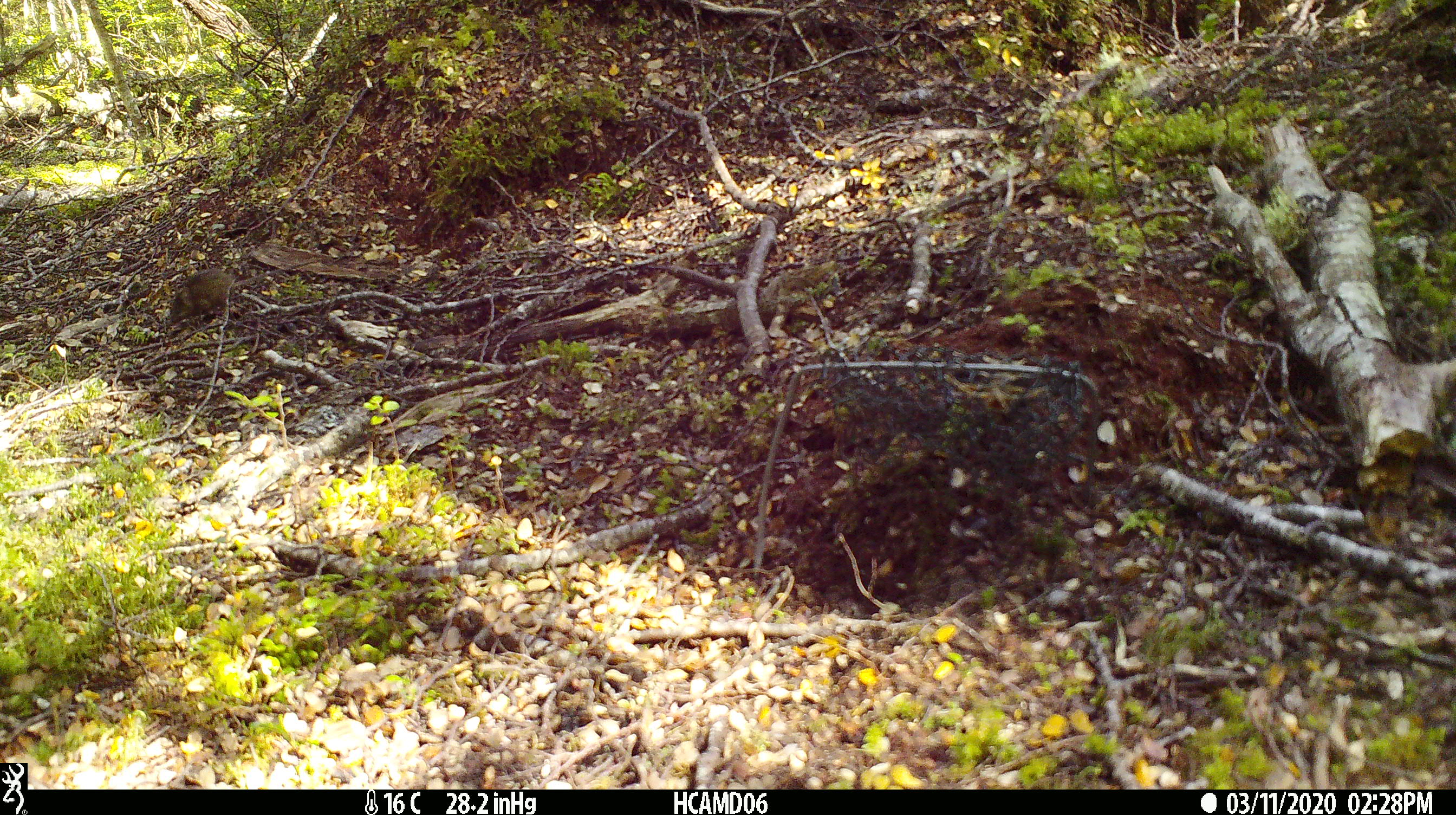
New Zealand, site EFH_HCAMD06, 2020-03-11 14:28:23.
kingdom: Animalia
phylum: Chordata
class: Mammalia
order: Rodentia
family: Muridae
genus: Mus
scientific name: Mus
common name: mouse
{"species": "mouse (Mus)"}